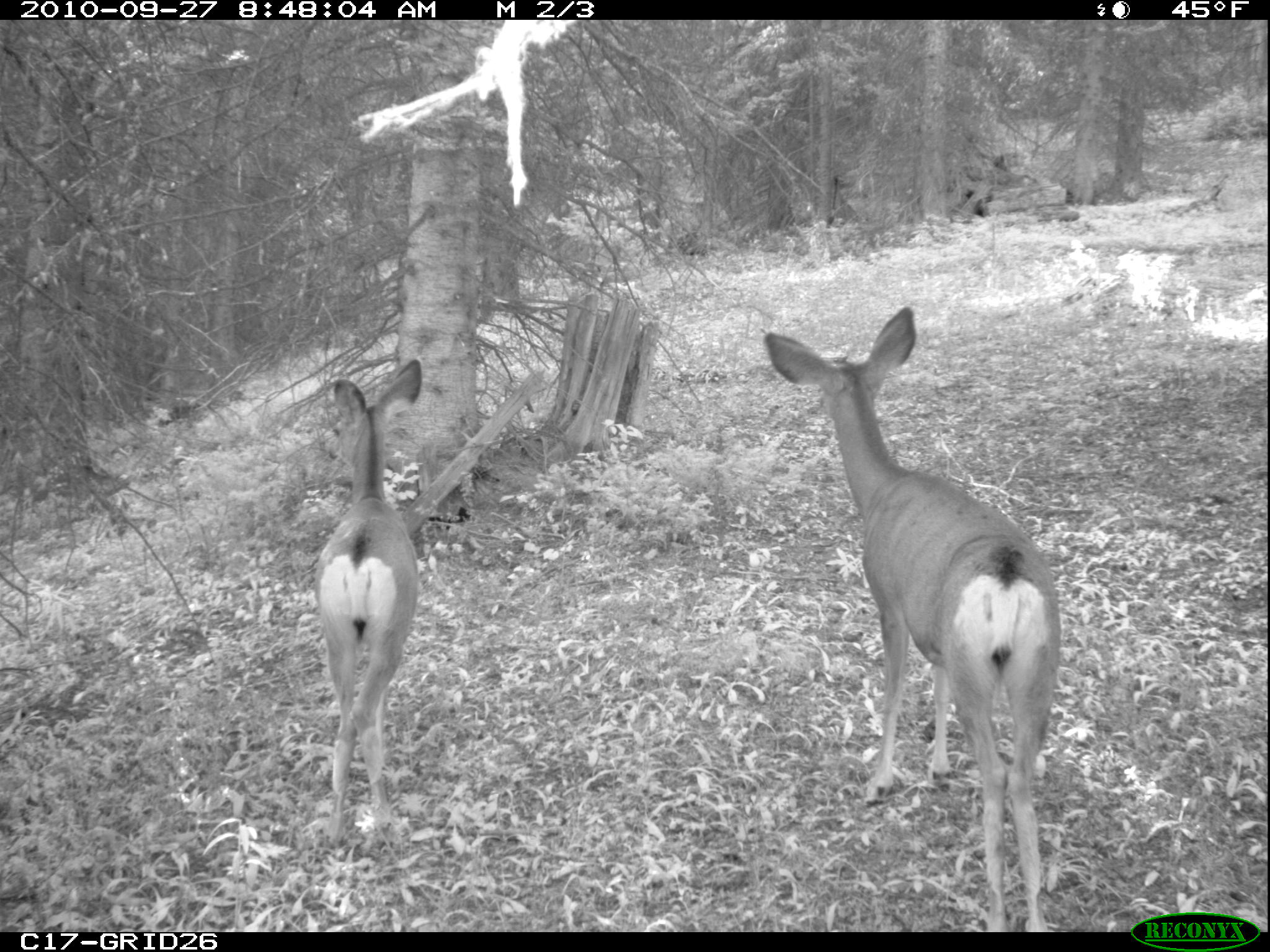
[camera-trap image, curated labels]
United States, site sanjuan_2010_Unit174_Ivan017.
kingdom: Animalia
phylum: Chordata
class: Mammalia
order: Artiodactyla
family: Cervidae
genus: Odocoileus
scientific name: Odocoileus hemionus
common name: mule deer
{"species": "Odocoileus hemionus (mule deer)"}